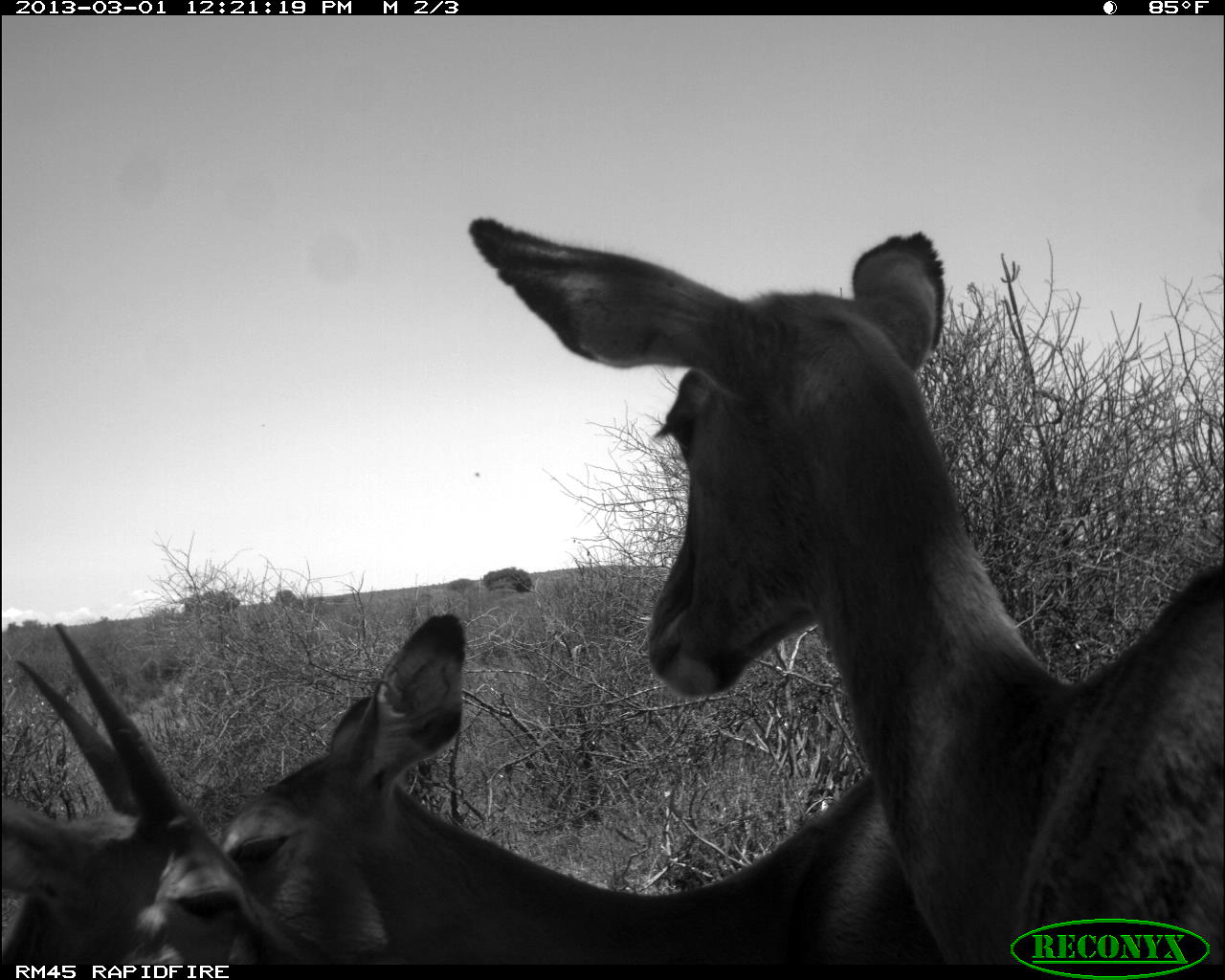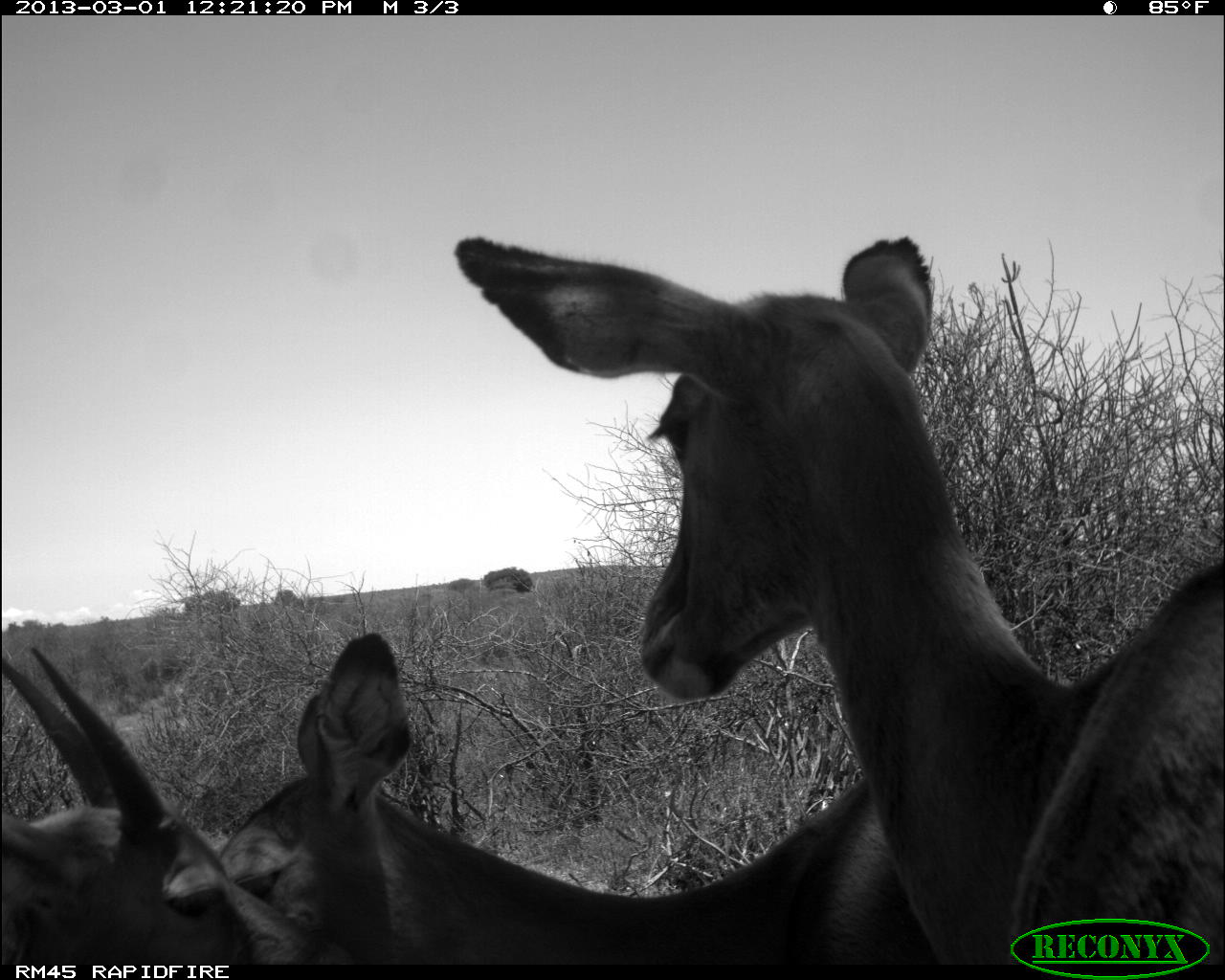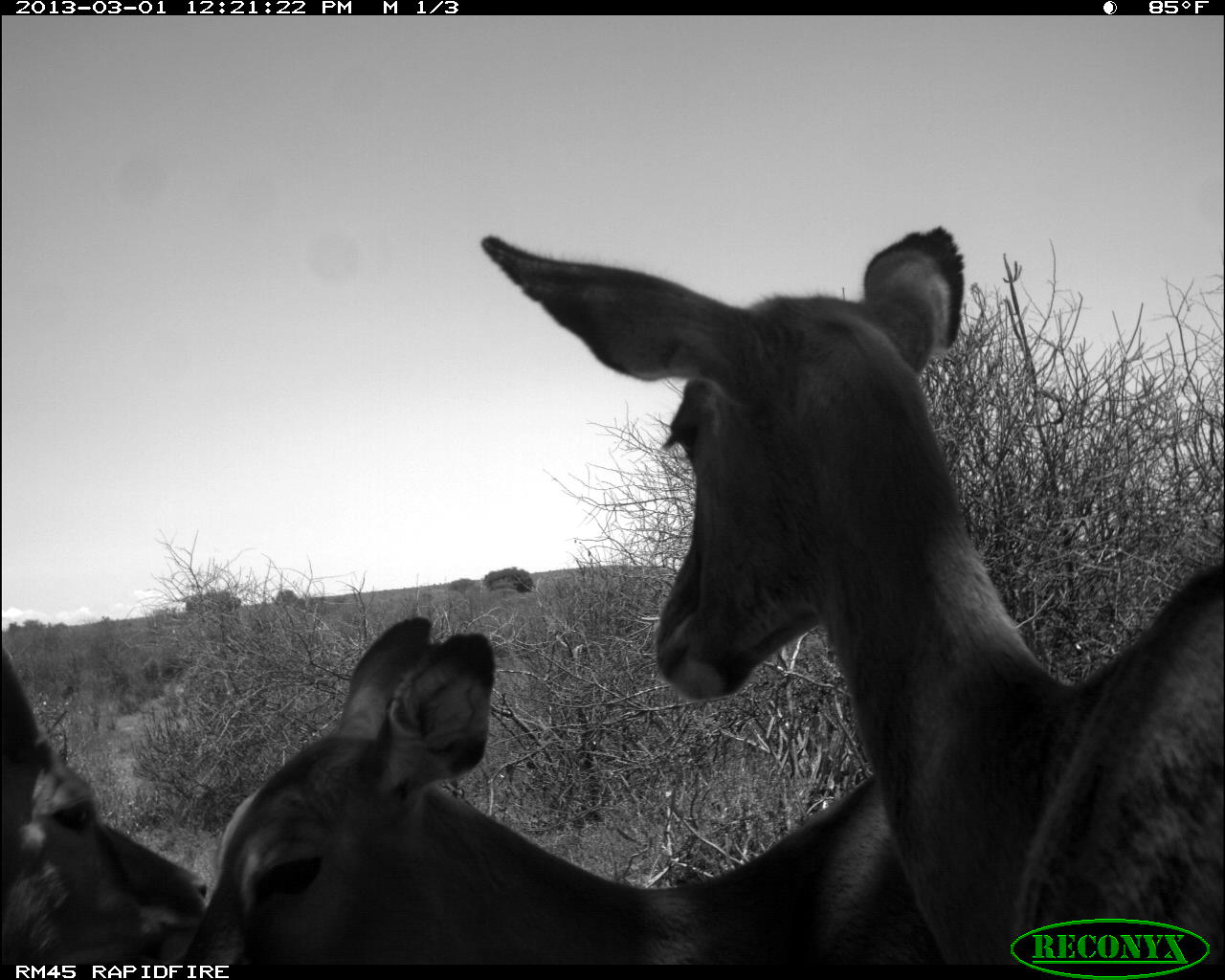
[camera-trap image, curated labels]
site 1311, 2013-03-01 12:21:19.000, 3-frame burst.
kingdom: Animalia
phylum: Chordata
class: Mammalia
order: Artiodactyla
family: Bovidae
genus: Aepyceros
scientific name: Aepyceros melampus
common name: impala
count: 3